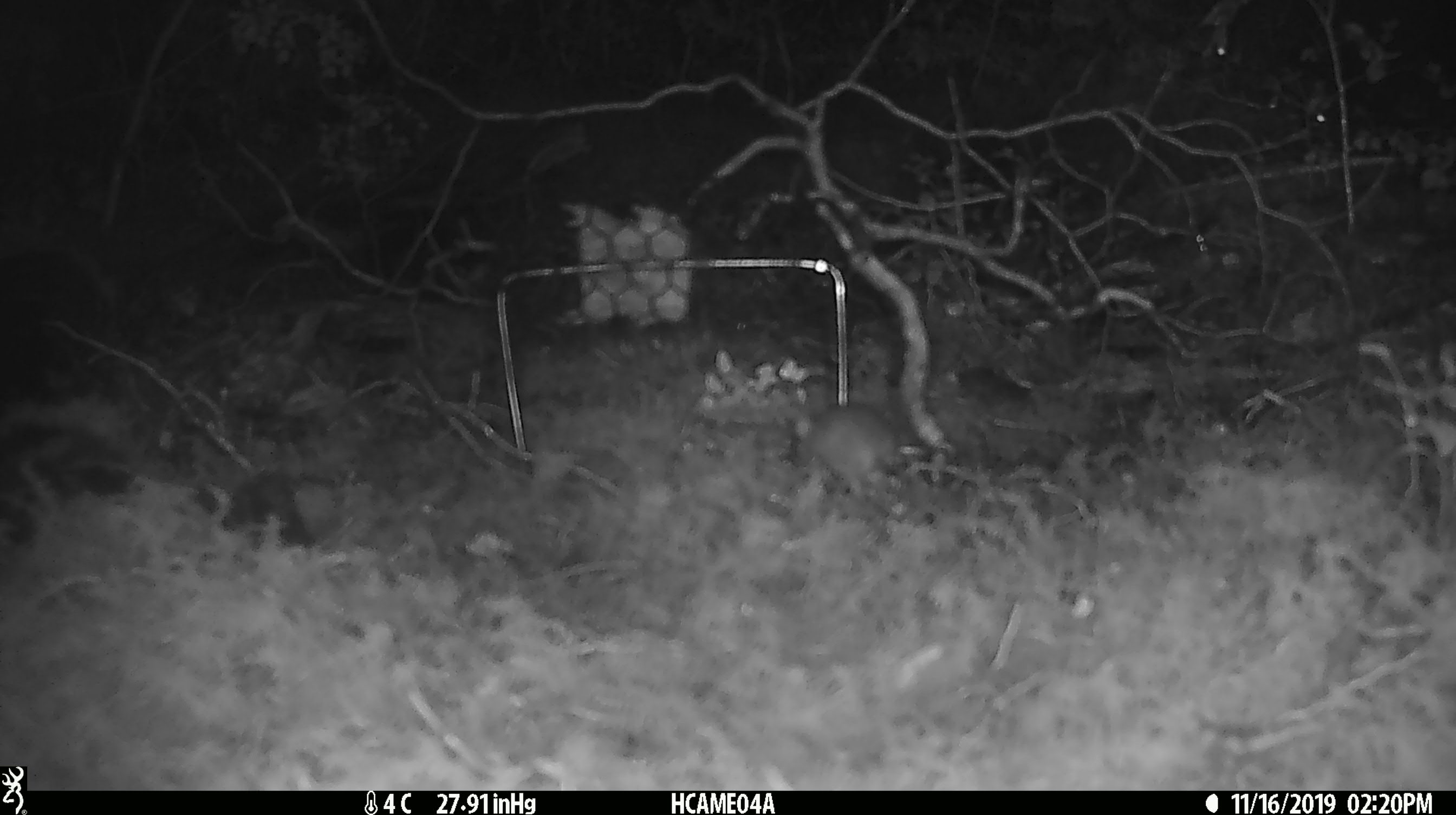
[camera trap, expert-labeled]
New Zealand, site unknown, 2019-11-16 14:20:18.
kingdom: Animalia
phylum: Chordata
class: Mammalia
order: Rodentia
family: Muridae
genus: Mus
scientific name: Mus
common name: mouse